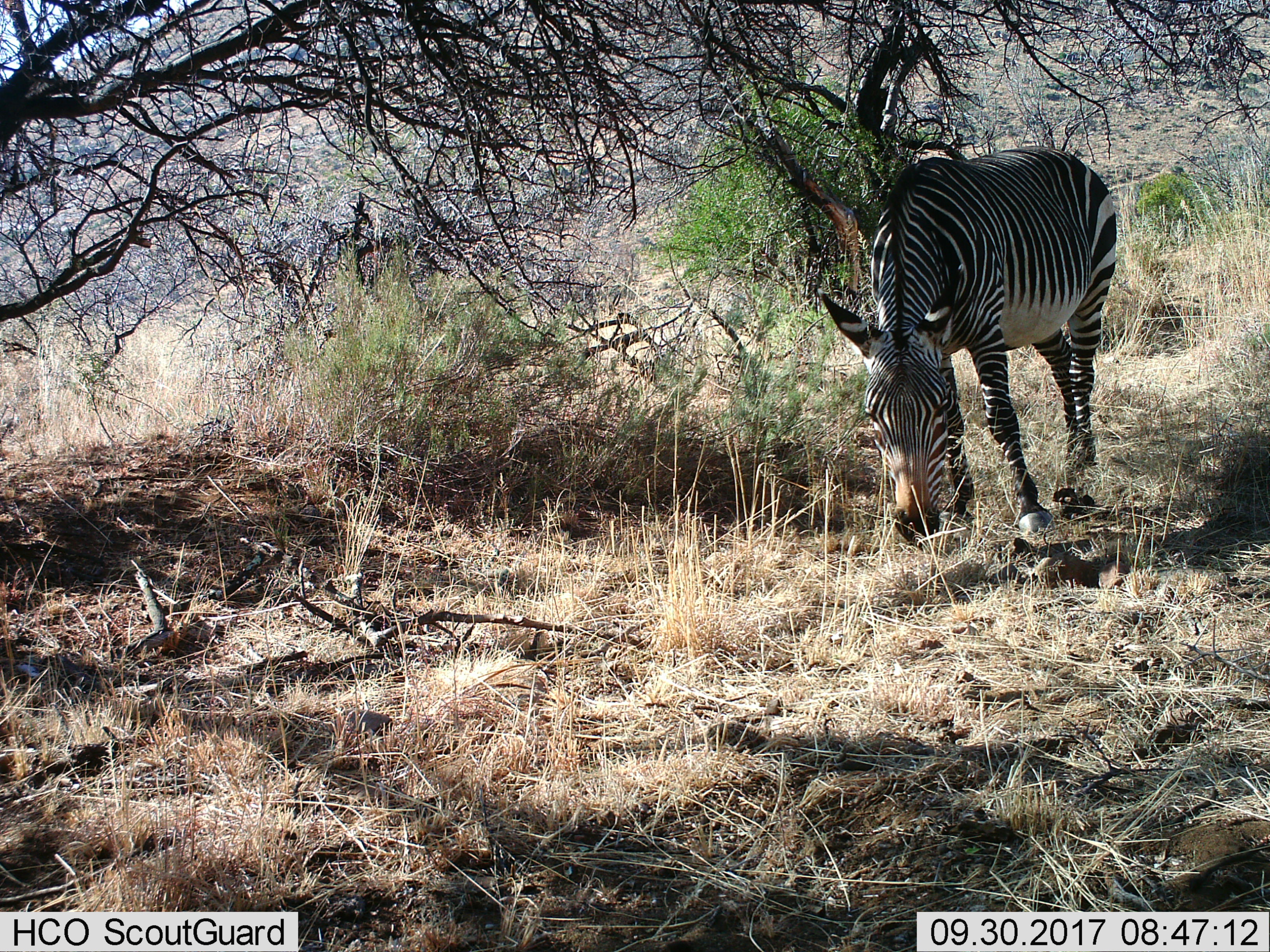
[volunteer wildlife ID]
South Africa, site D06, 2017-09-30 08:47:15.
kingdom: Animalia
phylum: Chordata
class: Mammalia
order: Perissodactyla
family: Equidae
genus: Equus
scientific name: Equus zebra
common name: mountain zebra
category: zebramountain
Zebramountain (mountain zebra) (Equus zebra), count 1. Behavior (volunteer vote fractions): standing 20%, resting 0%, moving 0%, interacting 0%. Young present (vote fraction): 0%. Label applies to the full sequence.